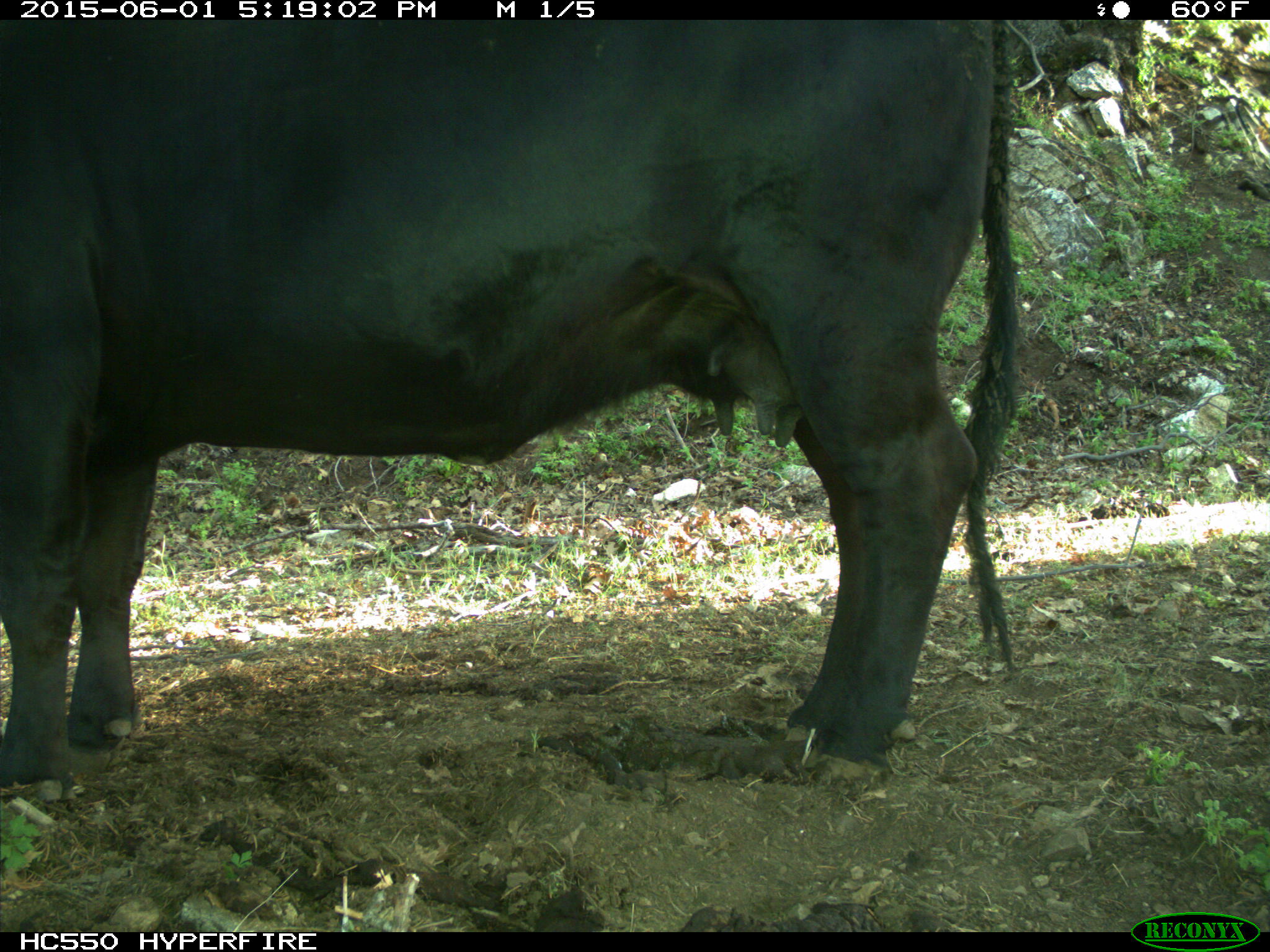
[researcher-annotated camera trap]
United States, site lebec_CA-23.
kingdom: Animalia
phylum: Chordata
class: Mammalia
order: Artiodactyla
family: Bovidae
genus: Bos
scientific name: Bos taurus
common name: domestic cow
Bos taurus (domestic cow).